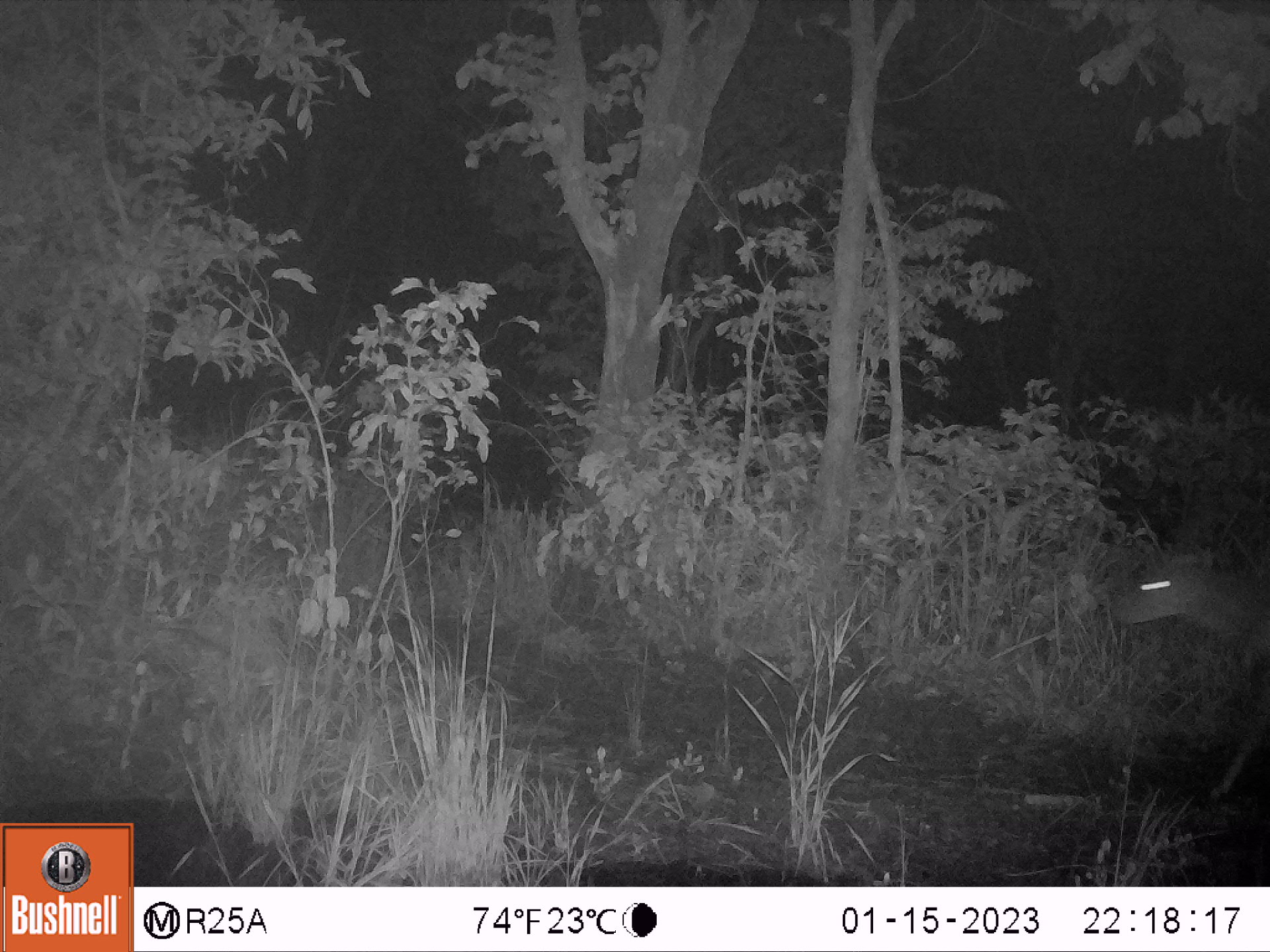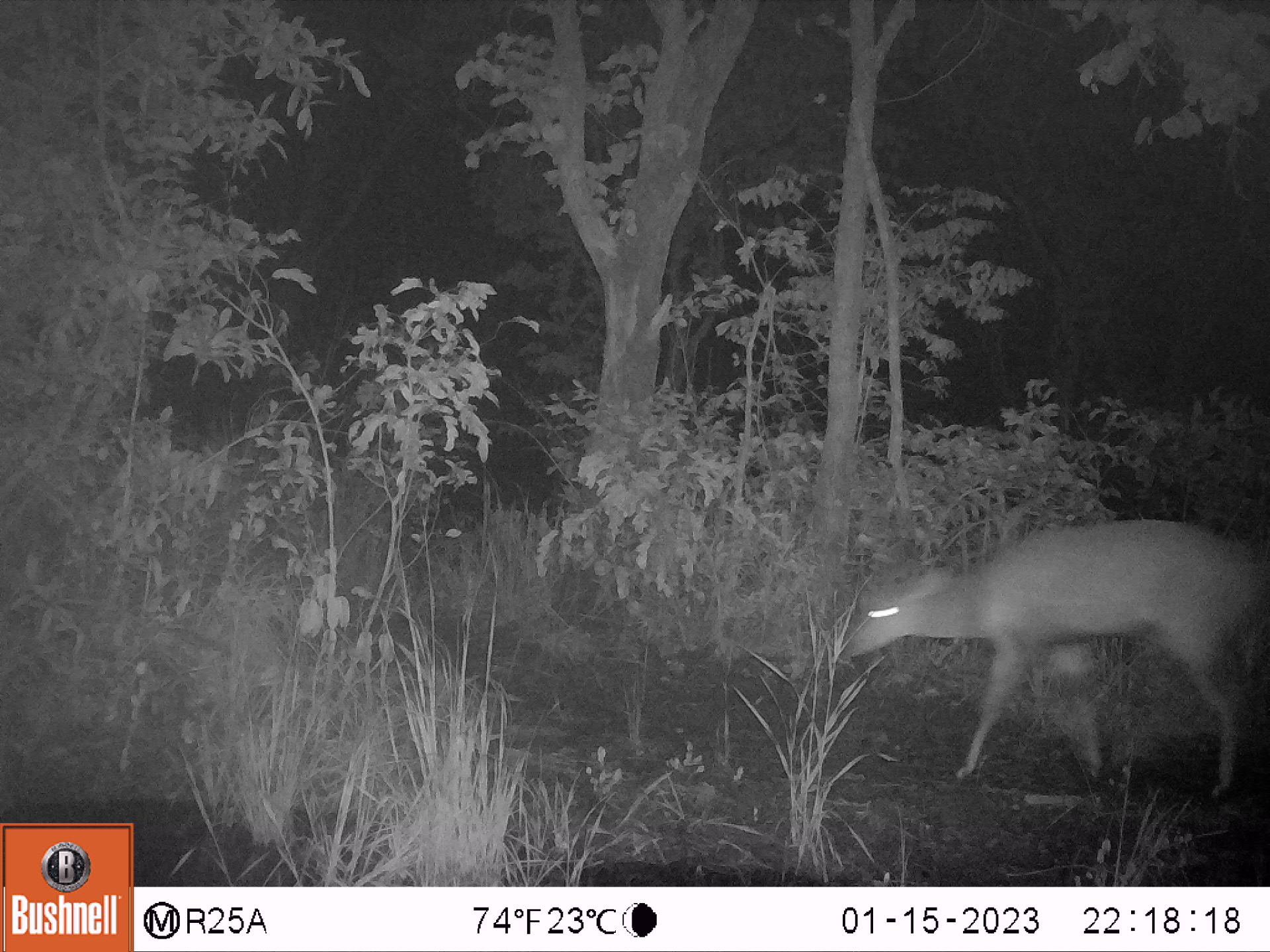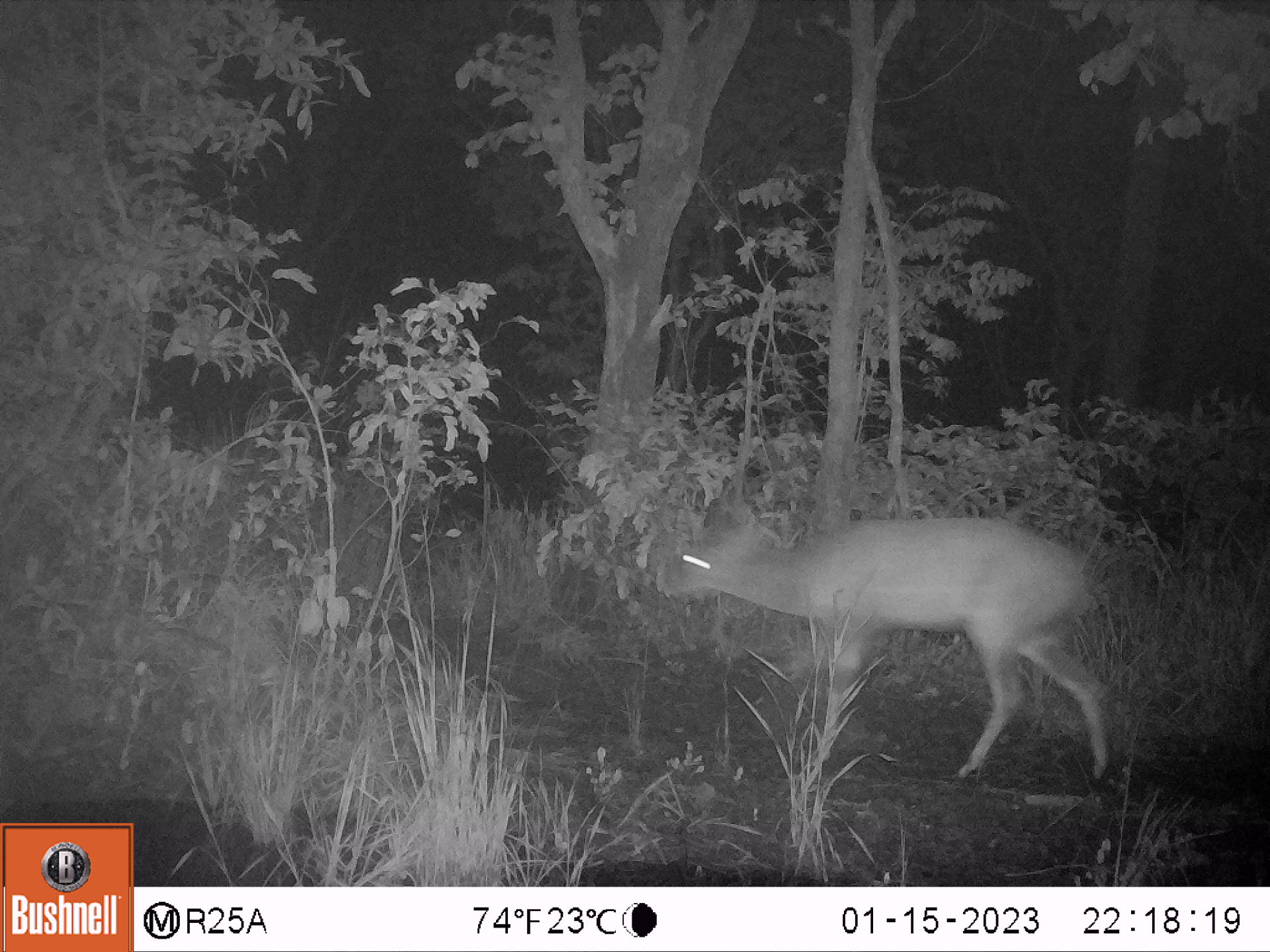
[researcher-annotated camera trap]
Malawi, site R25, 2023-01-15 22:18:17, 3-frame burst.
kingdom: Animalia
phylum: Chordata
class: Mammalia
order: Artiodactyla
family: Bovidae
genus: Tragelaphus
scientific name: Tragelaphus sylvaticus sylvaticus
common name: cape bushbuck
Cape bushbuck (Tragelaphus sylvaticus sylvaticus), count 1.